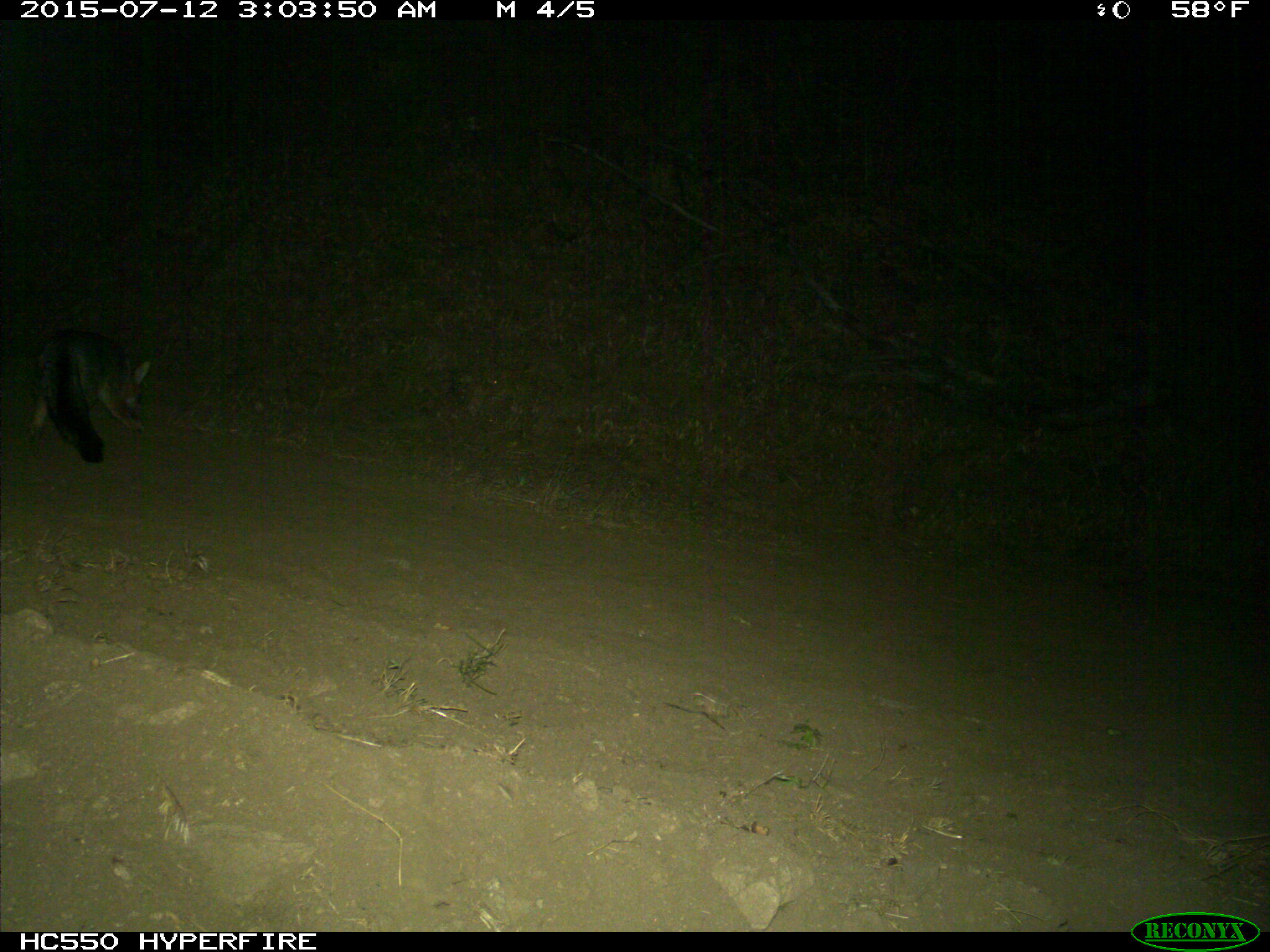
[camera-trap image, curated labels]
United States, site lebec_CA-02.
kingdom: Animalia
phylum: Chordata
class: Mammalia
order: Carnivora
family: Canidae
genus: Urocyon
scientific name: Urocyon cinereoargenteus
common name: gray fox